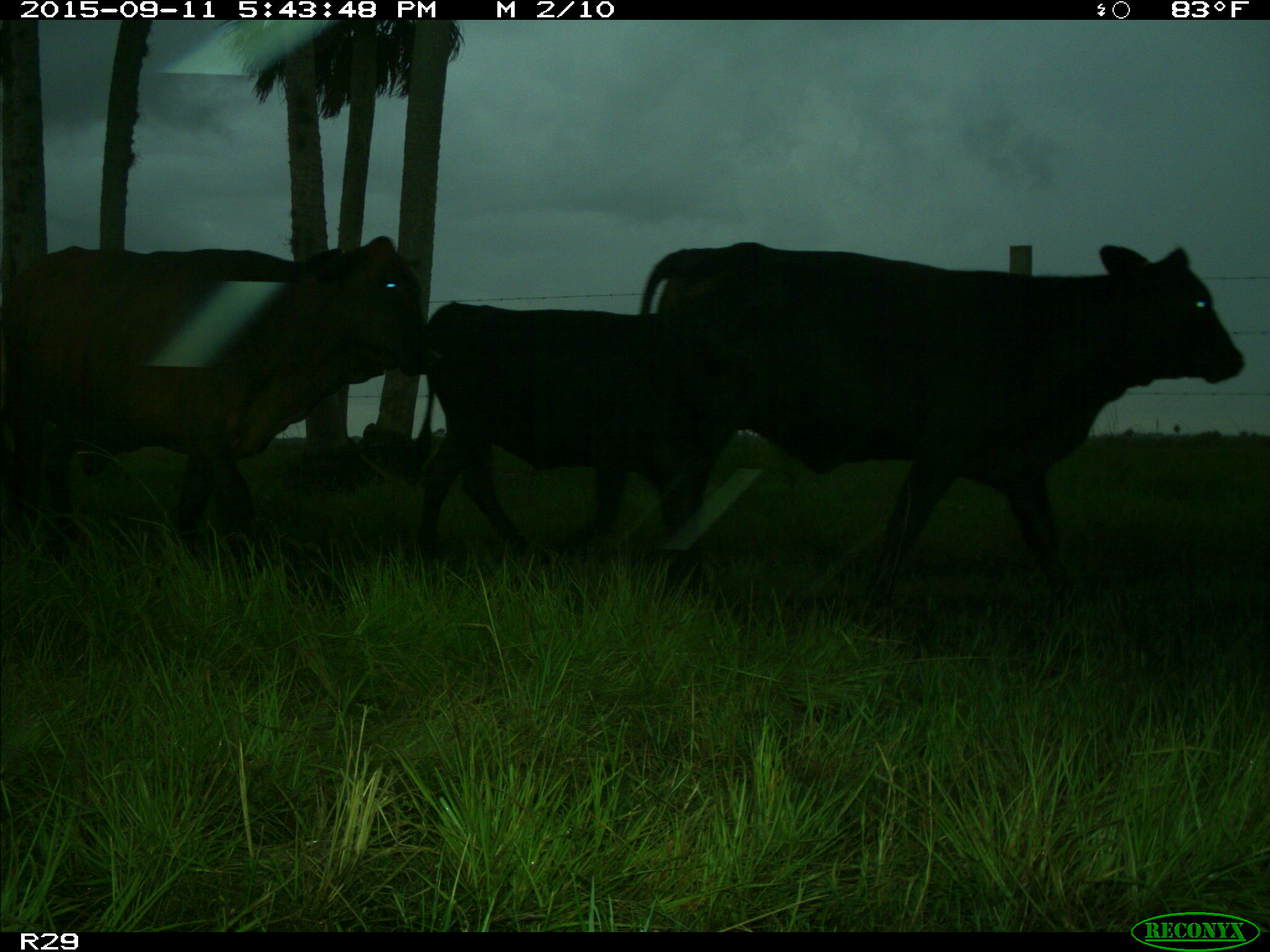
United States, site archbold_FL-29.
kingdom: Animalia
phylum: Chordata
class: Mammalia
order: Artiodactyla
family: Bovidae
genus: Bos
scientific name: Bos taurus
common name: domestic cow